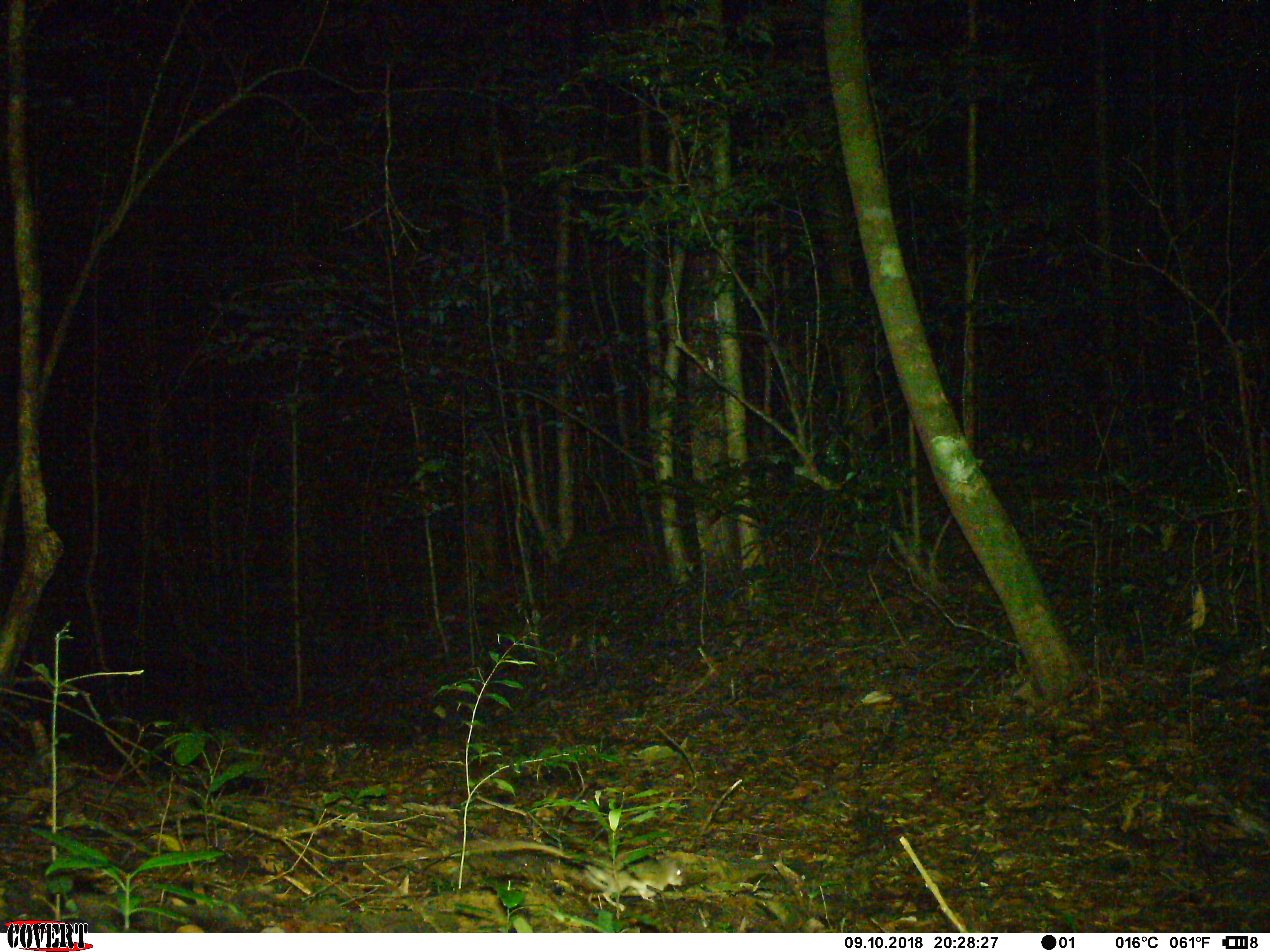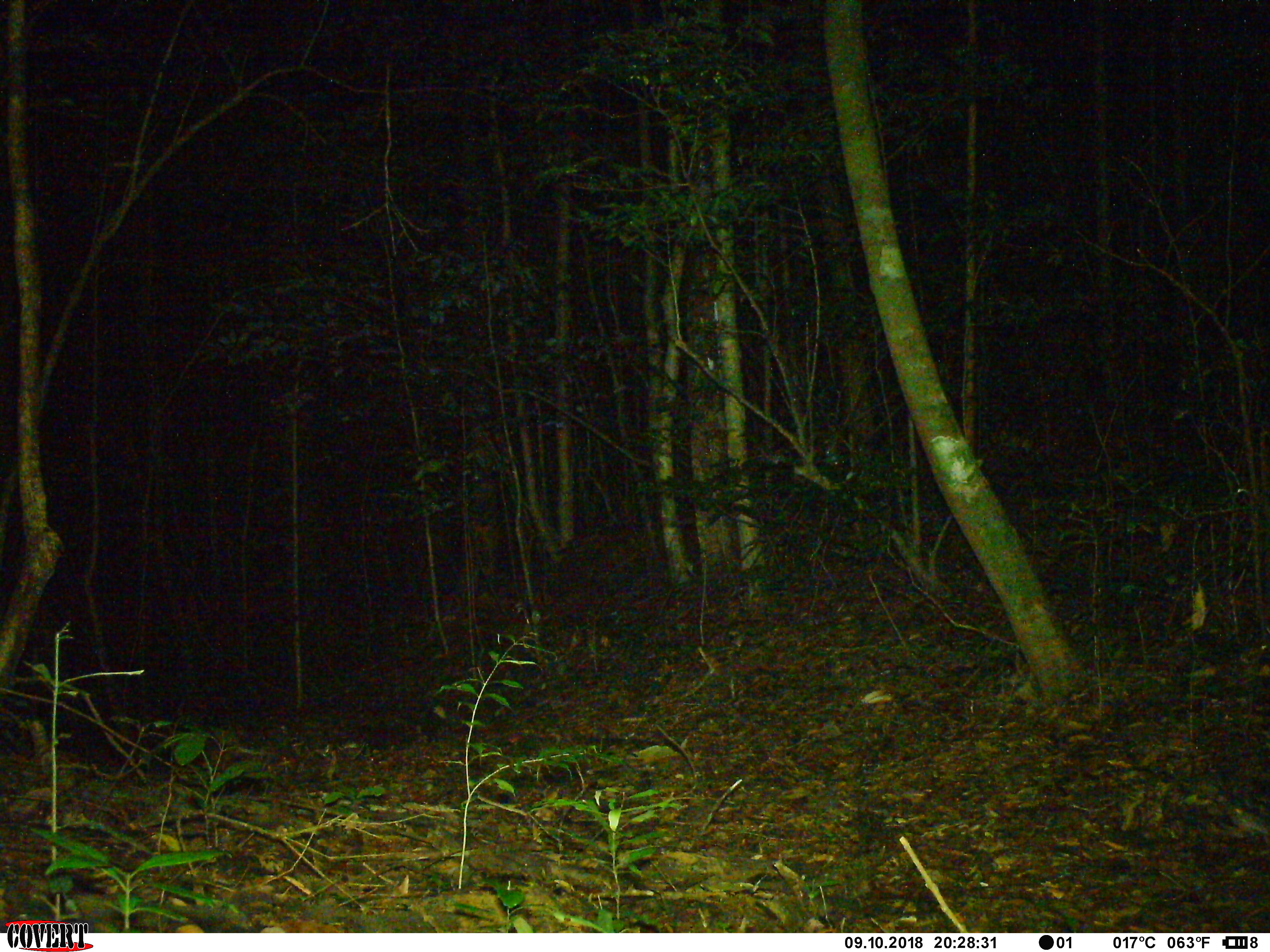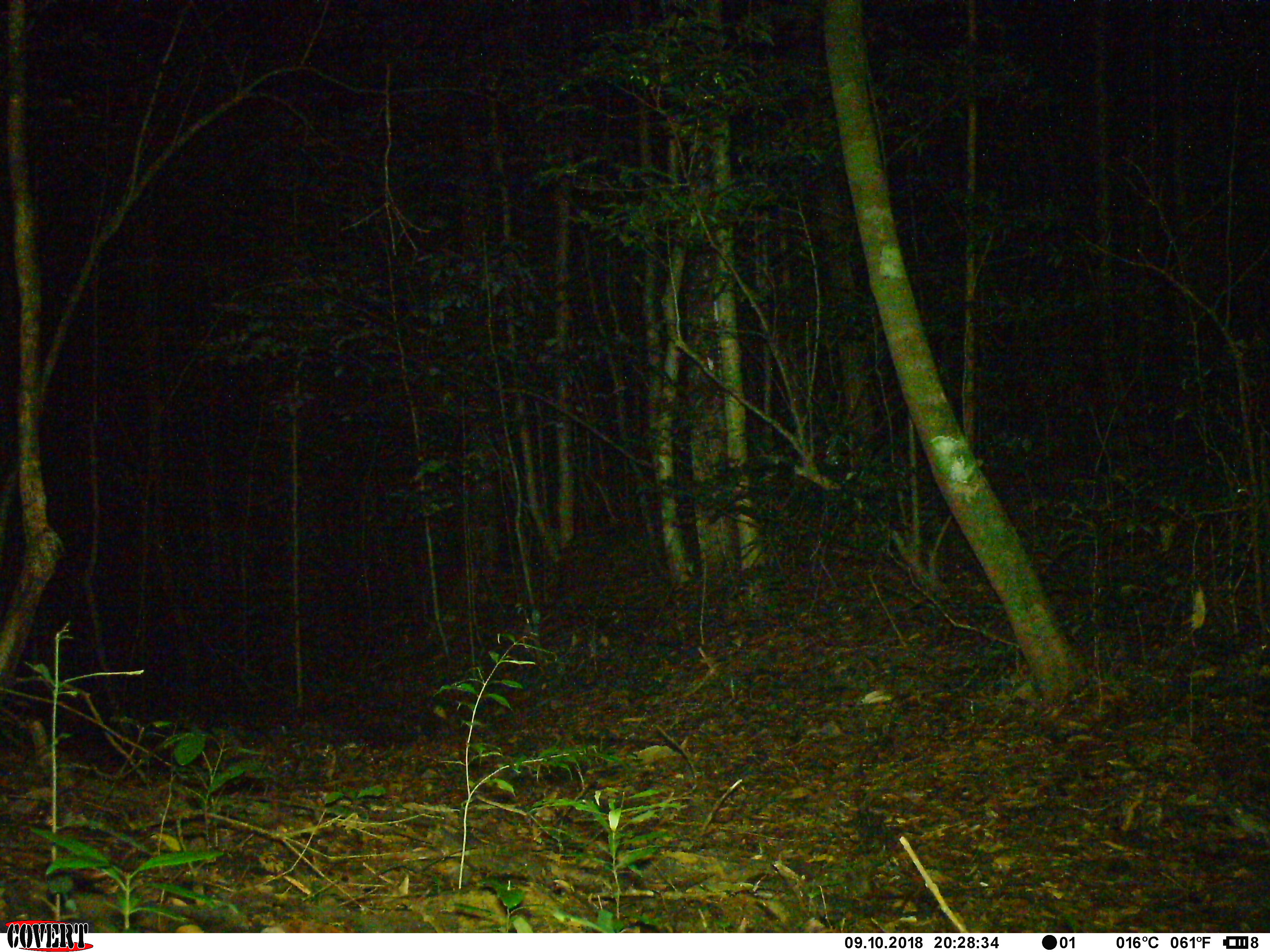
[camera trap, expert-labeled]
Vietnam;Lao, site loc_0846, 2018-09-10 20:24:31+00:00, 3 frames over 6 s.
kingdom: Animalia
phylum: Chordata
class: Mammalia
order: Rodentia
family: Muridae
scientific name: Muridae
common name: old-world mice and rats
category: unidentified murid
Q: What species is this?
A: Unidentified murid (old-world mice and rats) (Muridae).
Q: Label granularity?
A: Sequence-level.